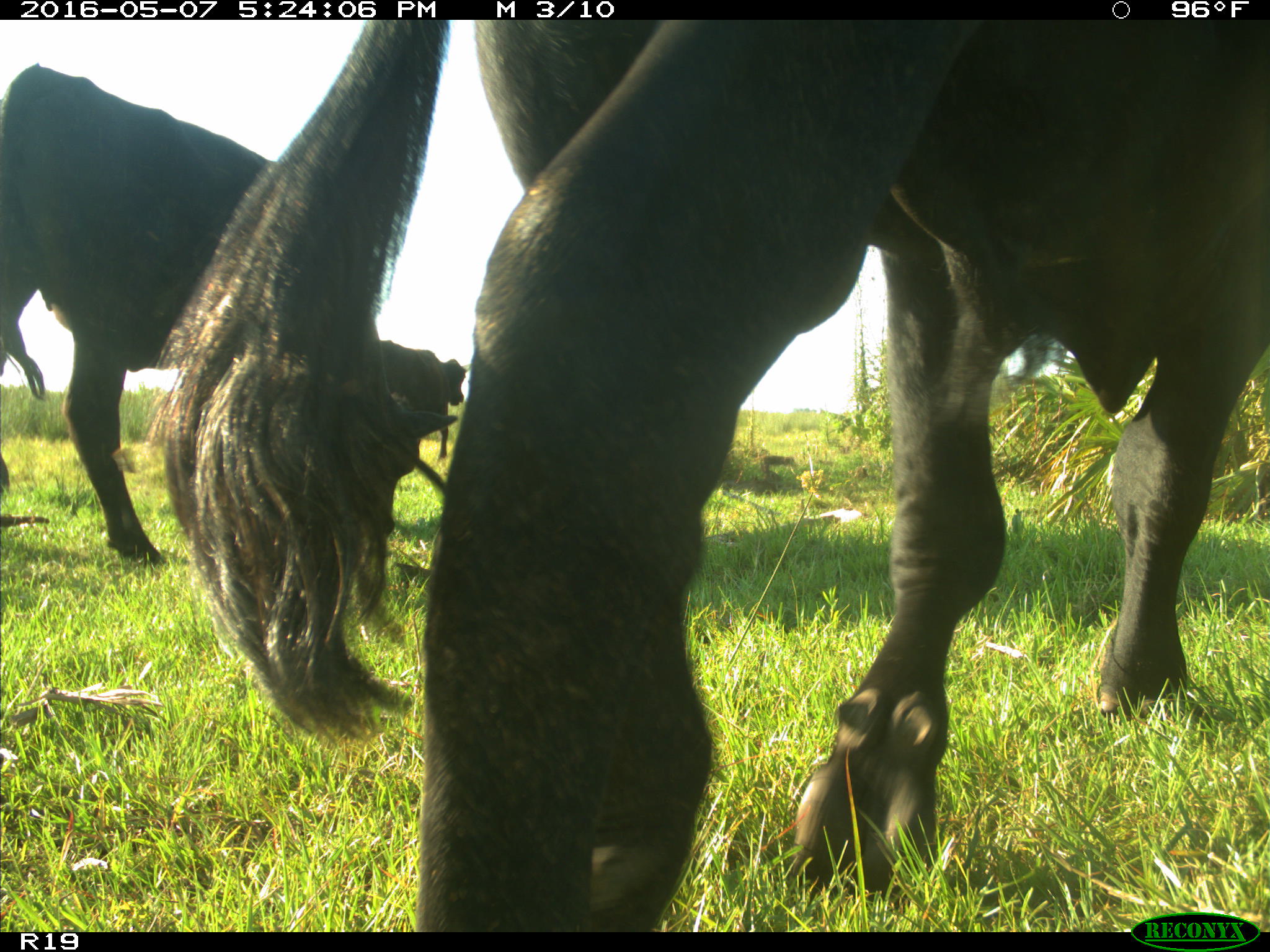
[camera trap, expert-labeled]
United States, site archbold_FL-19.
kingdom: Animalia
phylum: Chordata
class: Mammalia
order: Artiodactyla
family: Bovidae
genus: Bos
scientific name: Bos taurus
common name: domestic cow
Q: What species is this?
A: Bos taurus (domestic cow).